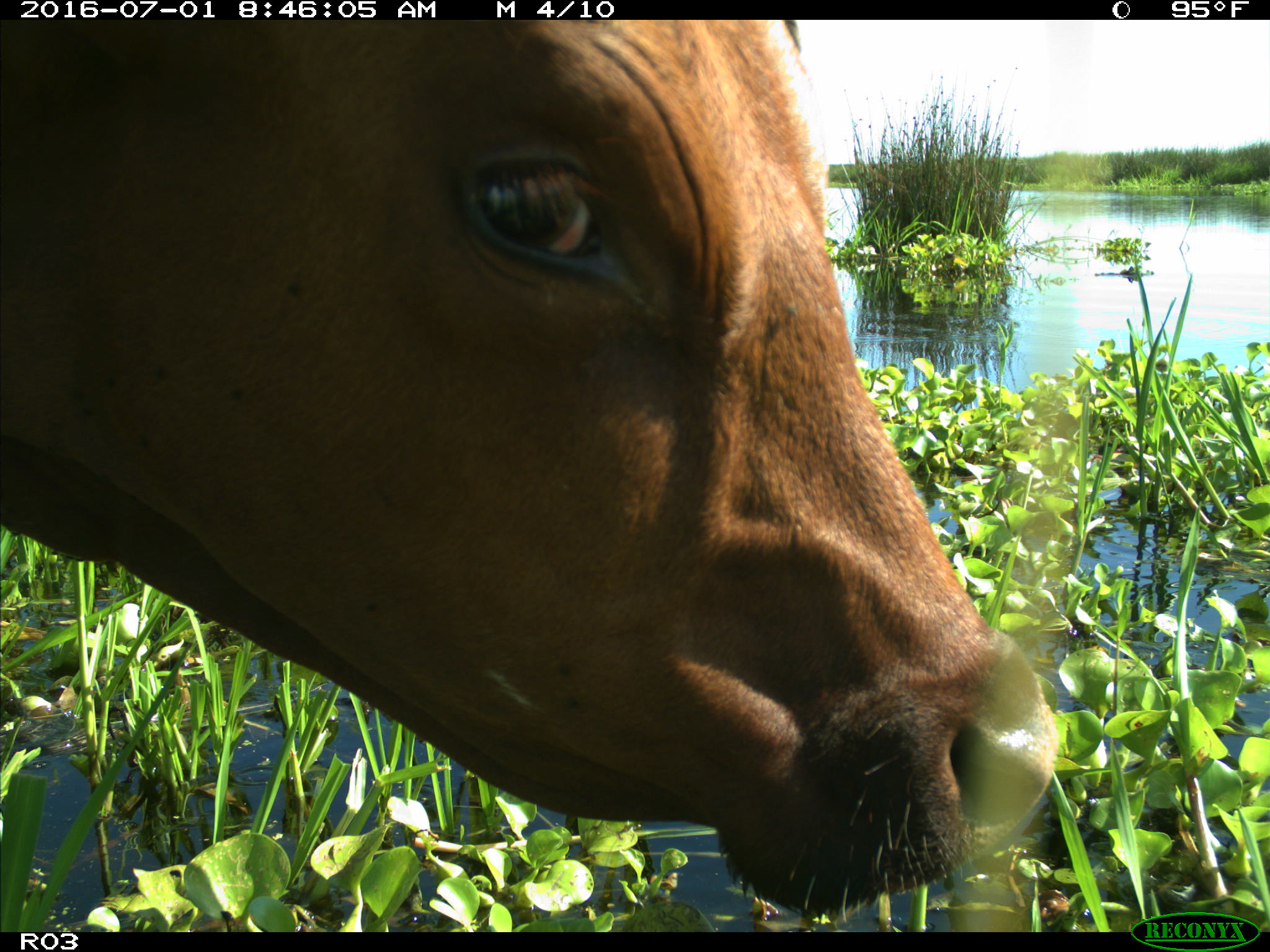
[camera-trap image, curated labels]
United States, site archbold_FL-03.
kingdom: Animalia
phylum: Chordata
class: Mammalia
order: Artiodactyla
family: Bovidae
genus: Bos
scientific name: Bos taurus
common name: domestic cow